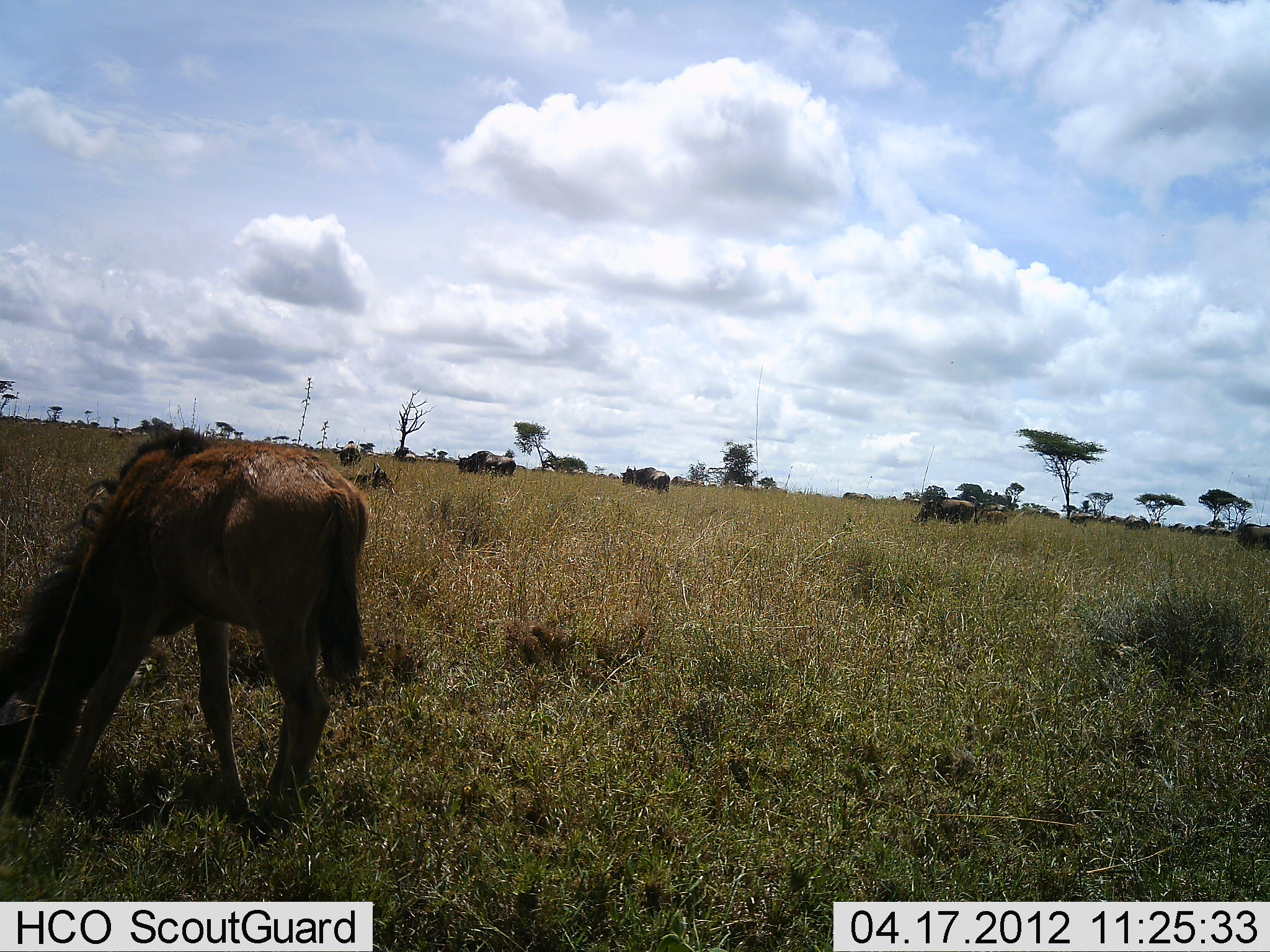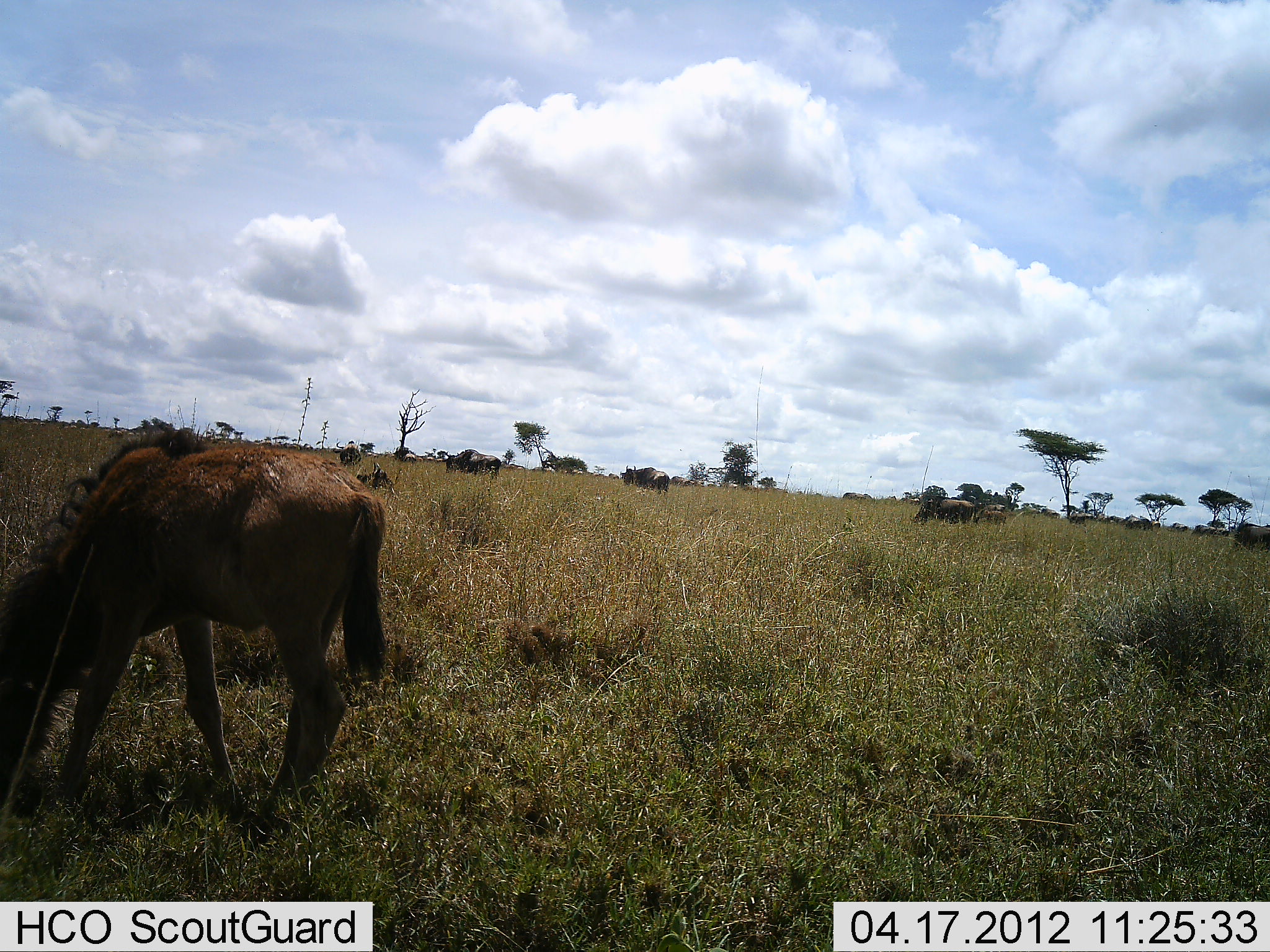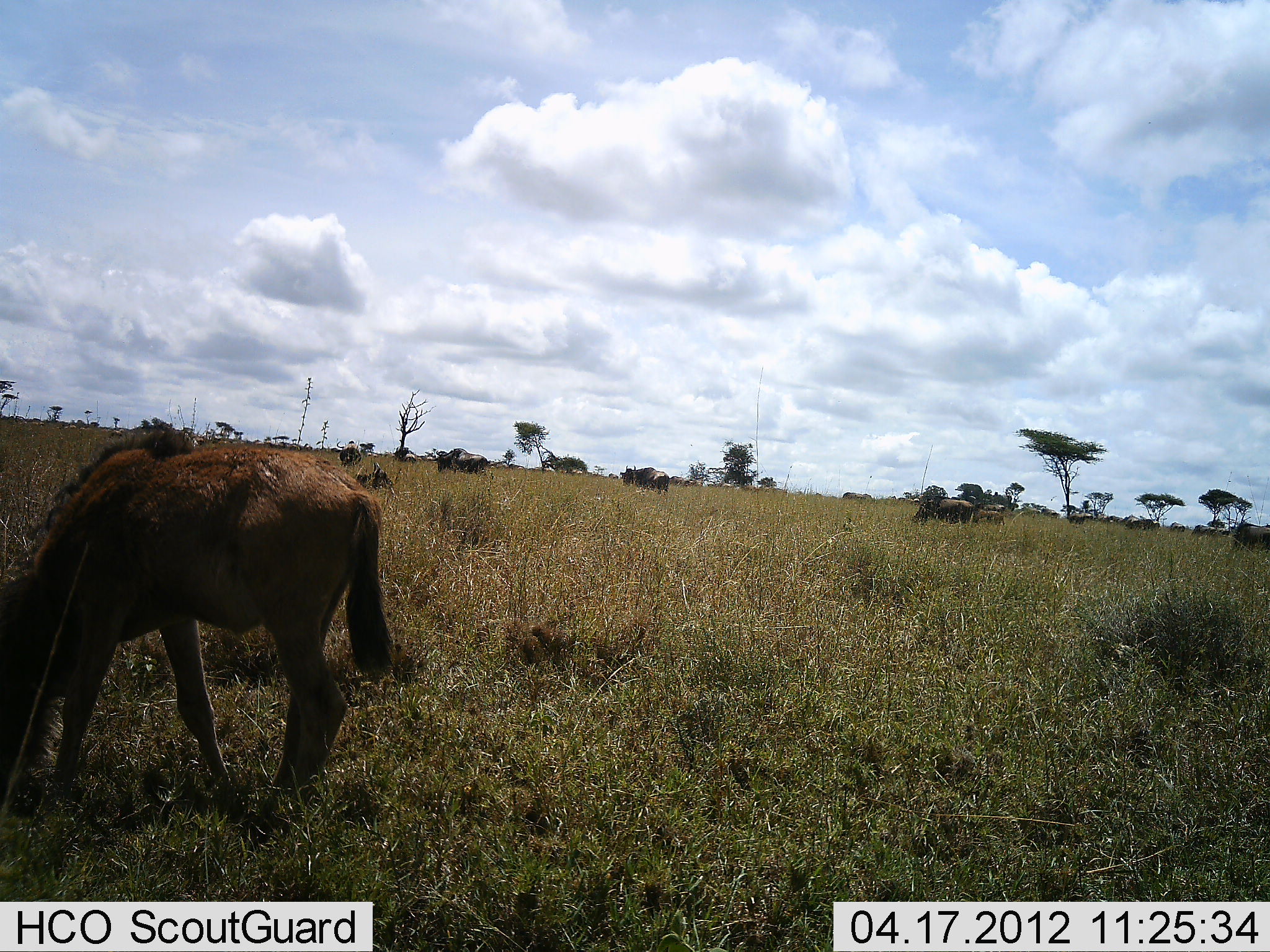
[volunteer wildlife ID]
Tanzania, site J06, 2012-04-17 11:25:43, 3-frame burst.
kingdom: Animalia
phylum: Chordata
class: Mammalia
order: Artiodactyla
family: Bovidae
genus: Connochaetes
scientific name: Connochaetes taurinus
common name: blue wildebeest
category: wildebeest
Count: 6.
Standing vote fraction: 43%.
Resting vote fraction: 21%.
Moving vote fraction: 43%.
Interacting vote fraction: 7%.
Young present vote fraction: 36%.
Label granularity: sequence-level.